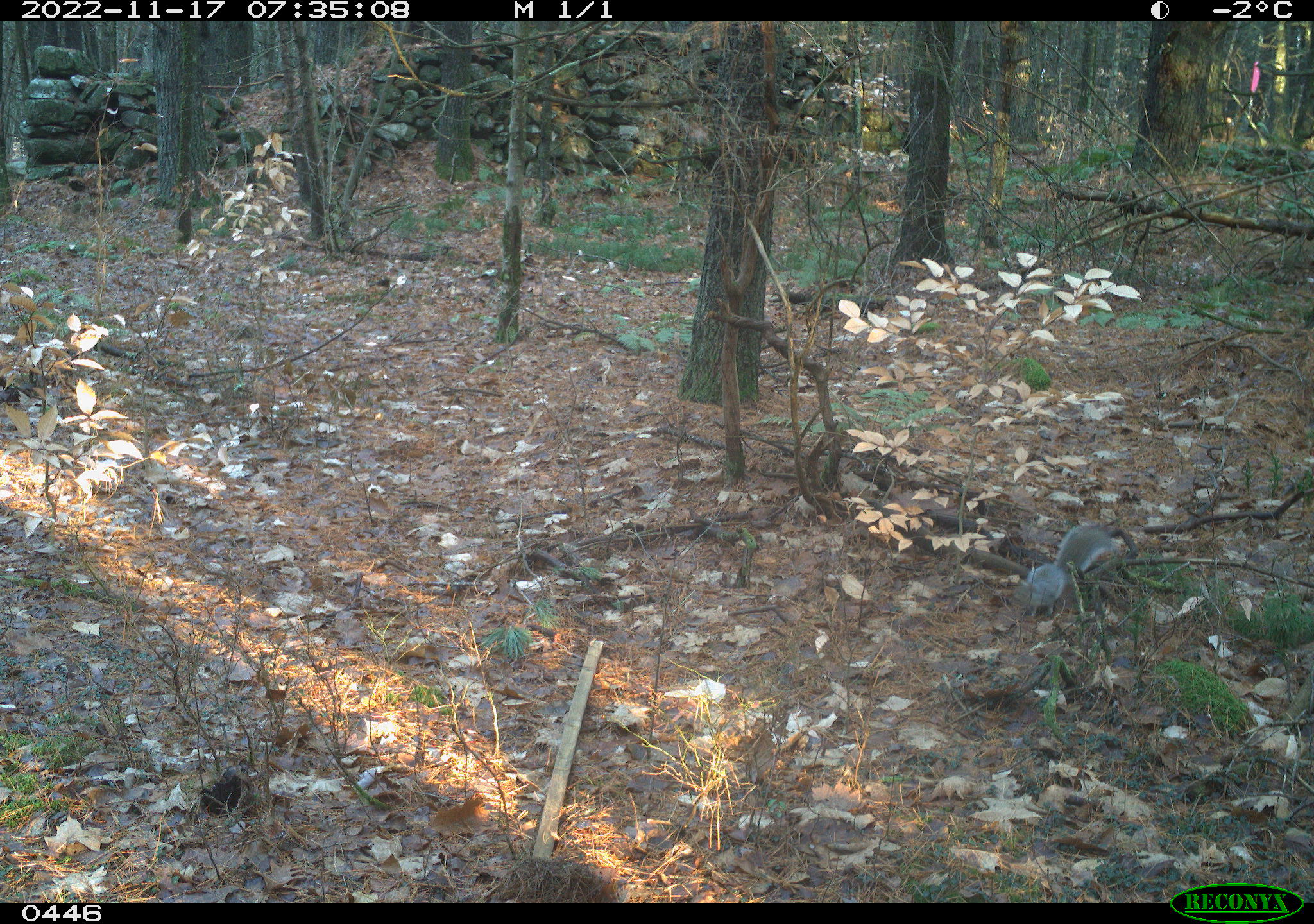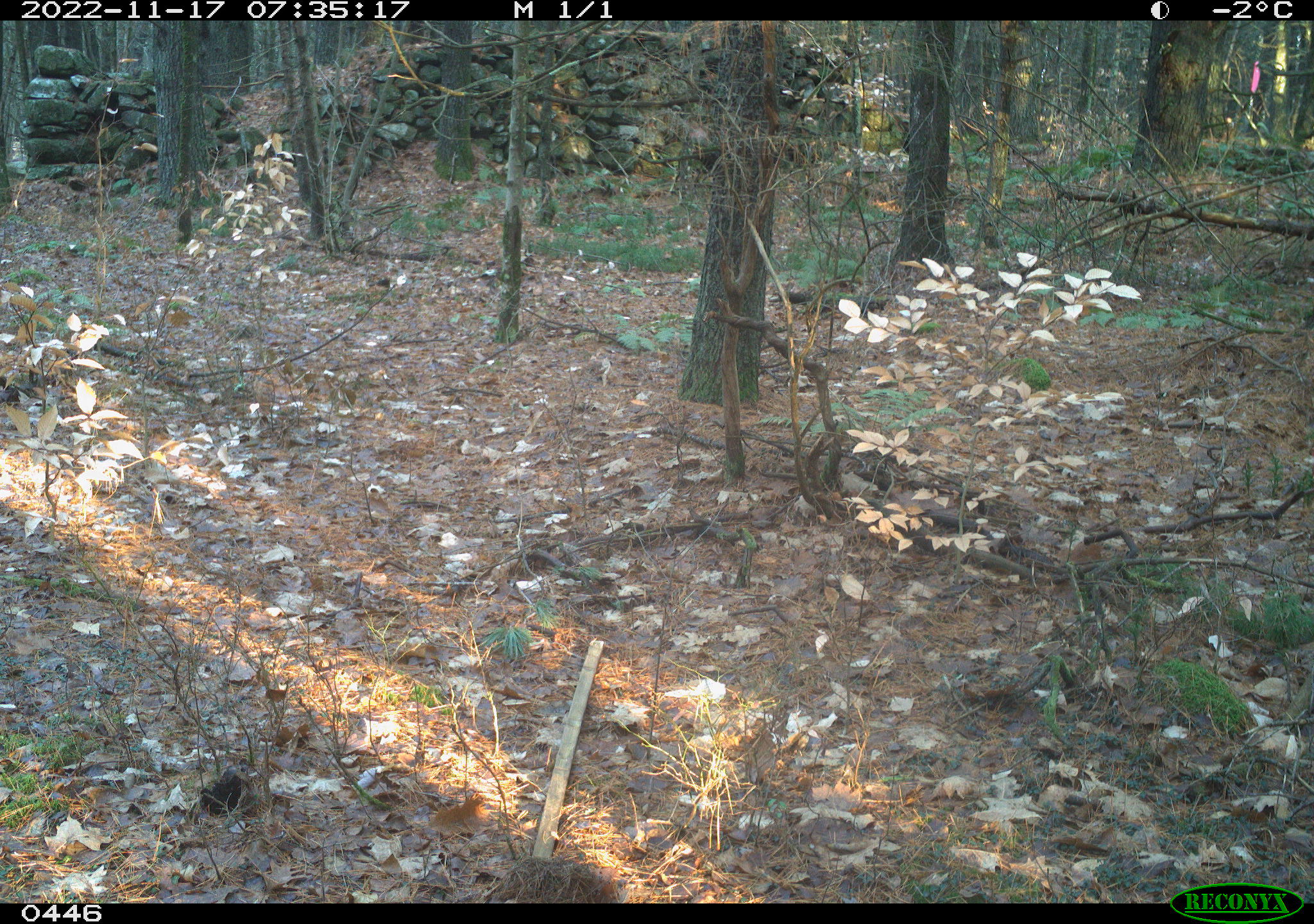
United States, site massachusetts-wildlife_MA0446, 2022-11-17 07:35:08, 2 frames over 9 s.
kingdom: Animalia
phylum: Chordata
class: Mammalia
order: Rodentia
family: Sciuridae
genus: Sciurus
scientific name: Sciurus carolinensis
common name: gray squirrel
Gray squirrel (Sciurus carolinensis).